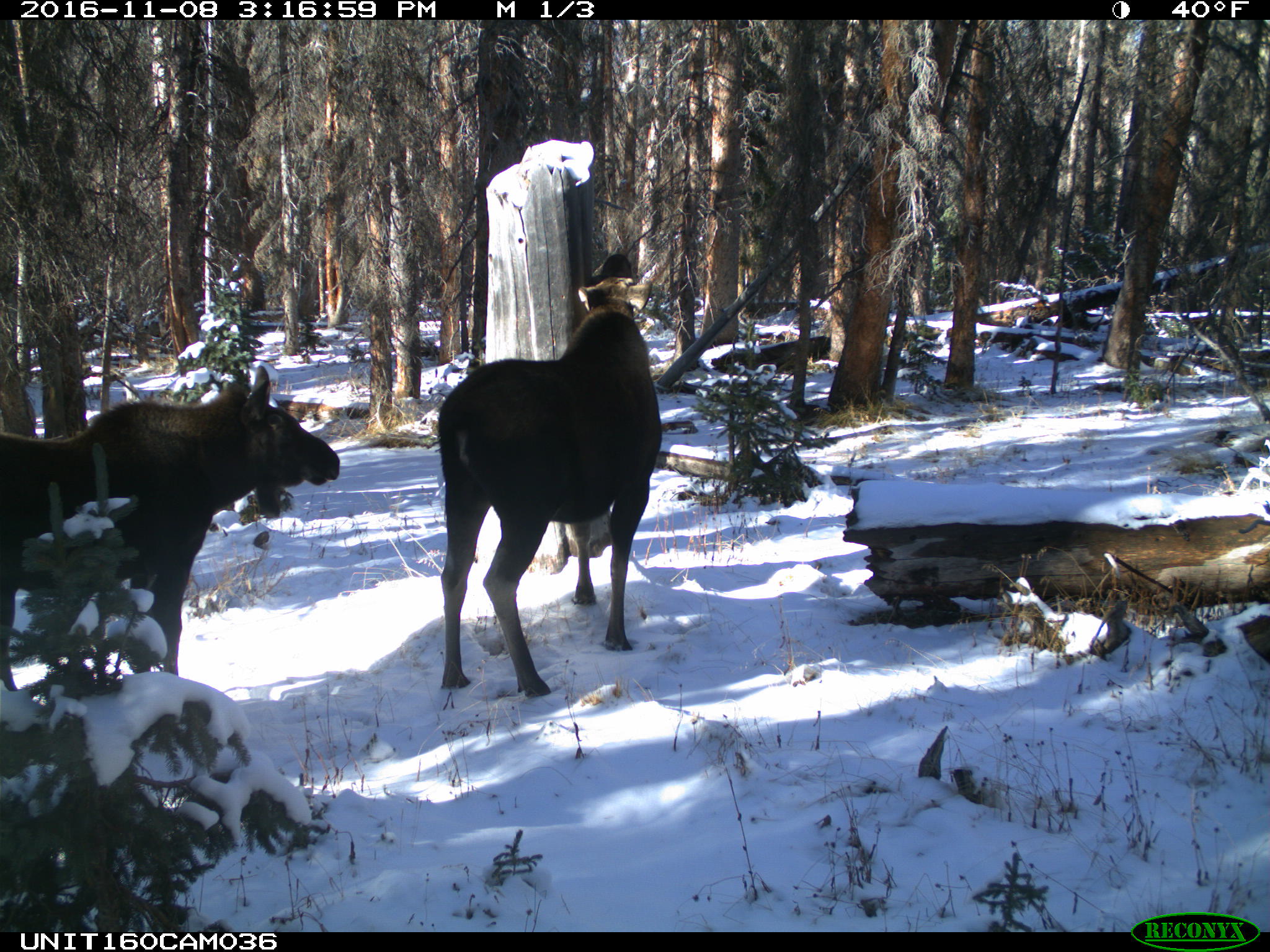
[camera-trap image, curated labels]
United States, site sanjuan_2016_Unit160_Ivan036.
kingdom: Animalia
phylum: Chordata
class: Mammalia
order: Artiodactyla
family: Cervidae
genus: Alces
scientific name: Alces alces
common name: moose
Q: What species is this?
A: Alces alces (moose).